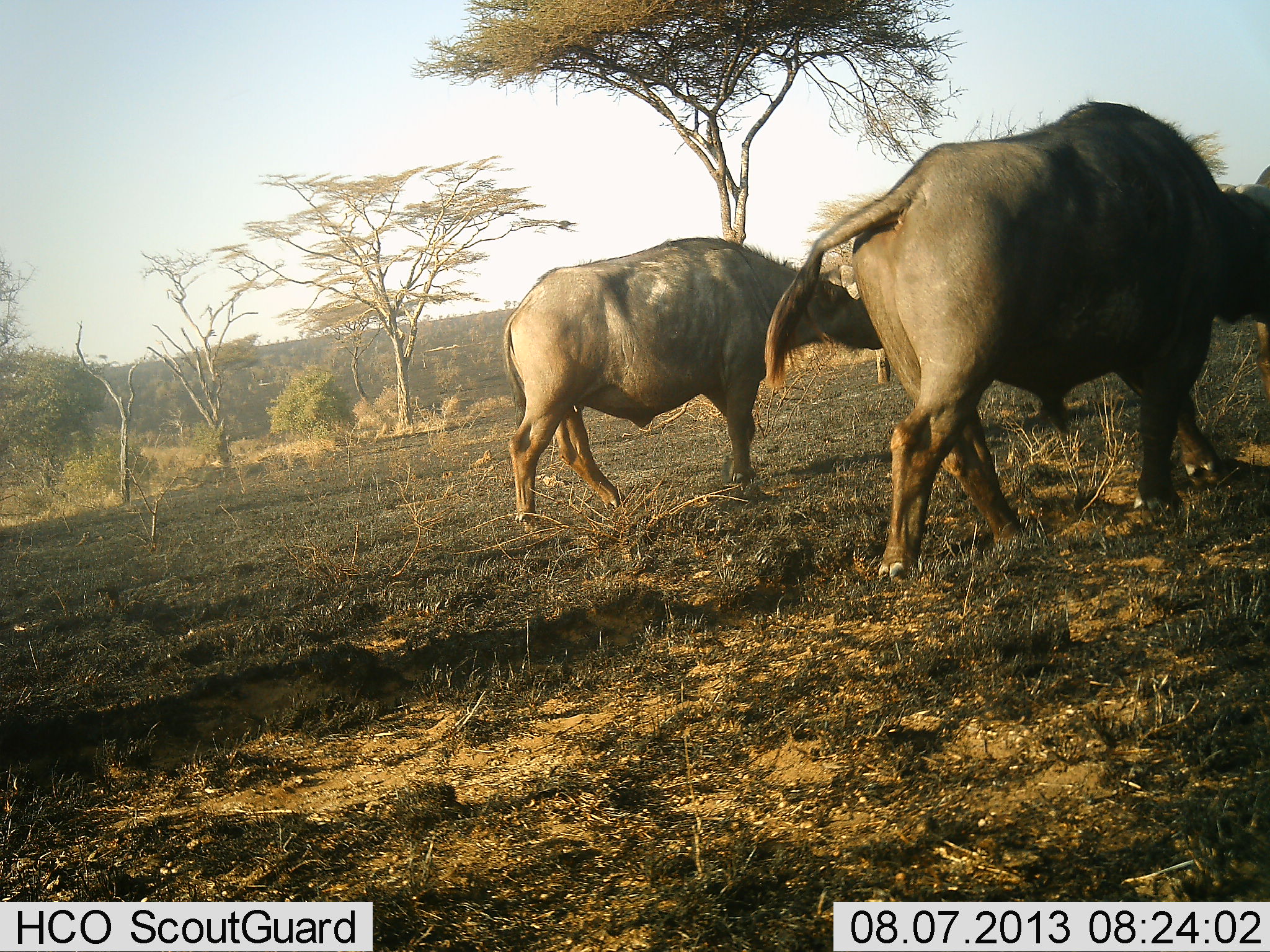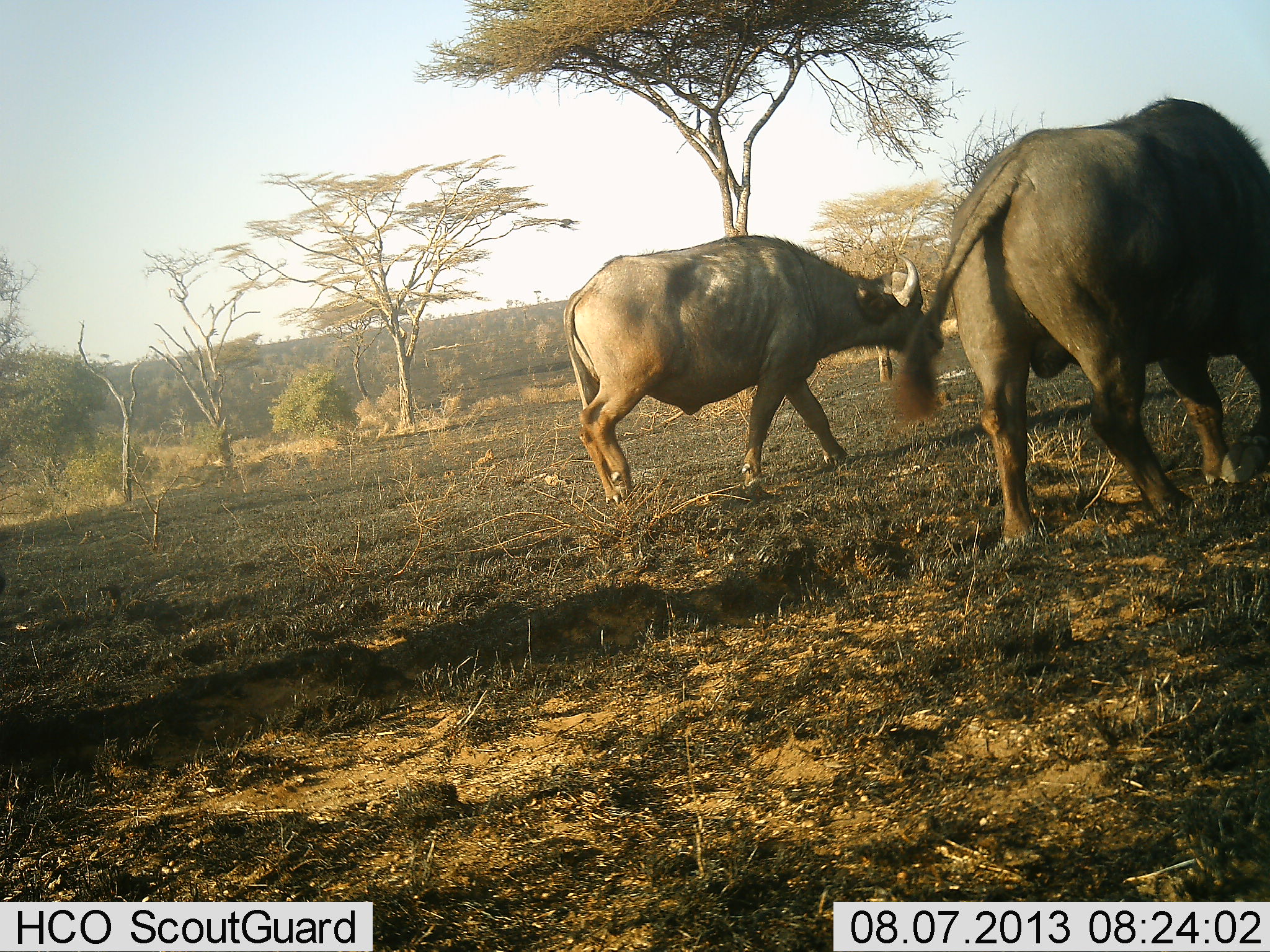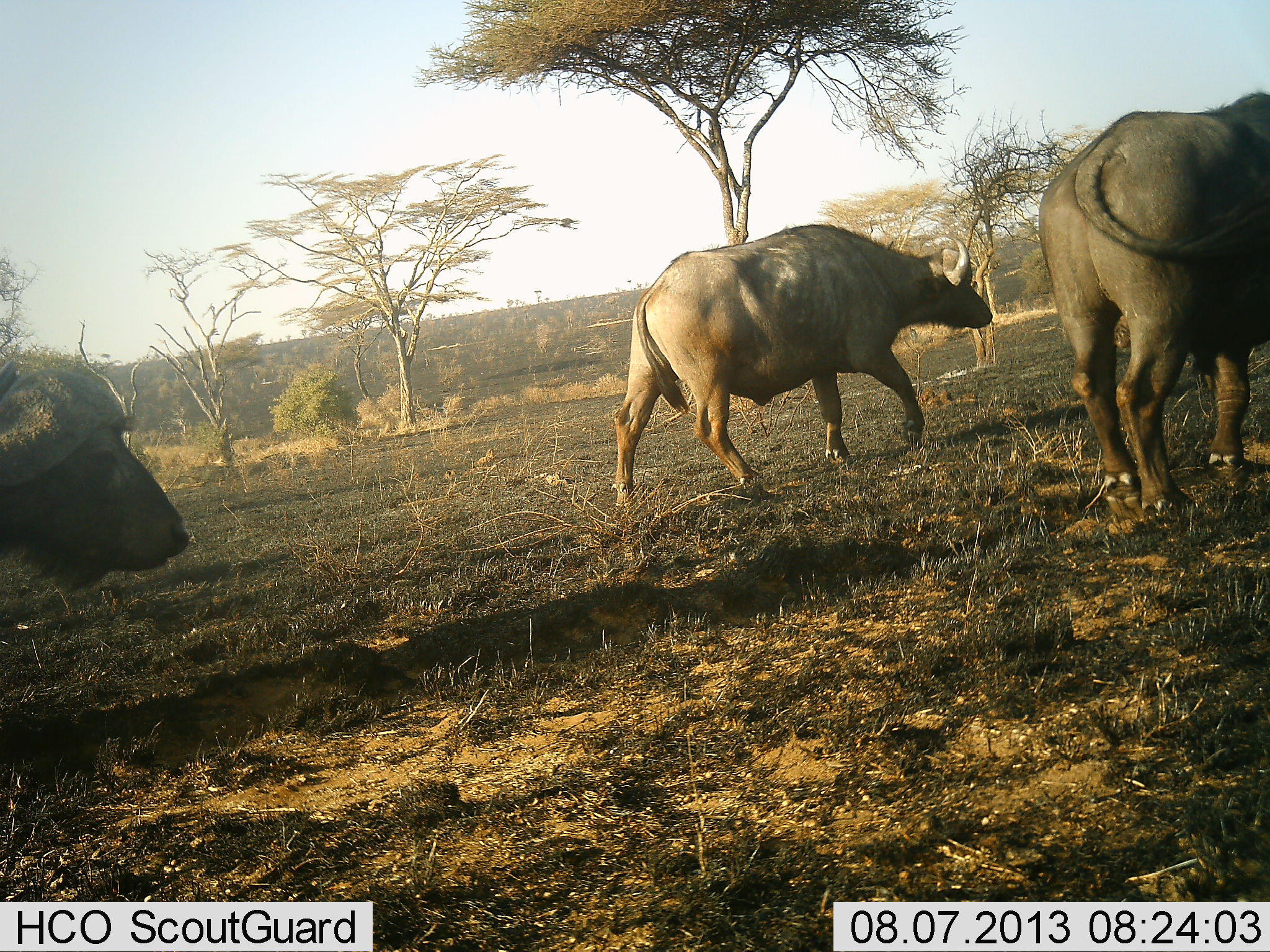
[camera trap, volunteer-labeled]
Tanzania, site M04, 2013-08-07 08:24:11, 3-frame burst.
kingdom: Animalia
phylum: Chordata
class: Mammalia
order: Artiodactyla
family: Bovidae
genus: Syncerus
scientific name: Syncerus caffer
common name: cape buffalo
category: buffalo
Buffalo (cape buffalo) (Syncerus caffer), count 3. Behavior (volunteer vote fractions): standing 0%, resting 0%, moving 100%, interacting 0%. Young present (vote fraction): 0%. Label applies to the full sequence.